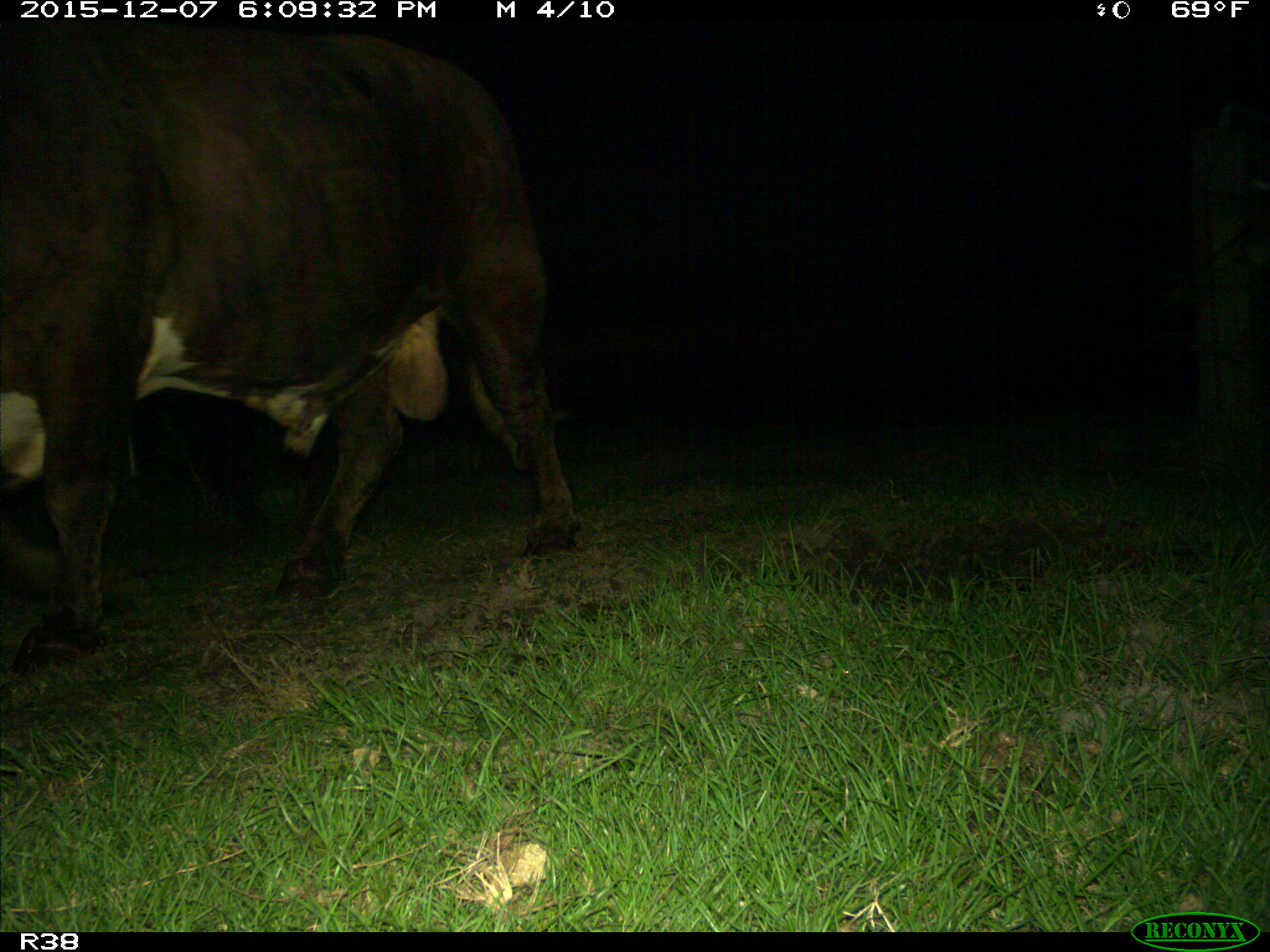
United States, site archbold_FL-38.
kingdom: Animalia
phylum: Chordata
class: Mammalia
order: Artiodactyla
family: Bovidae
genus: Bos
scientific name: Bos taurus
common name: domestic cow